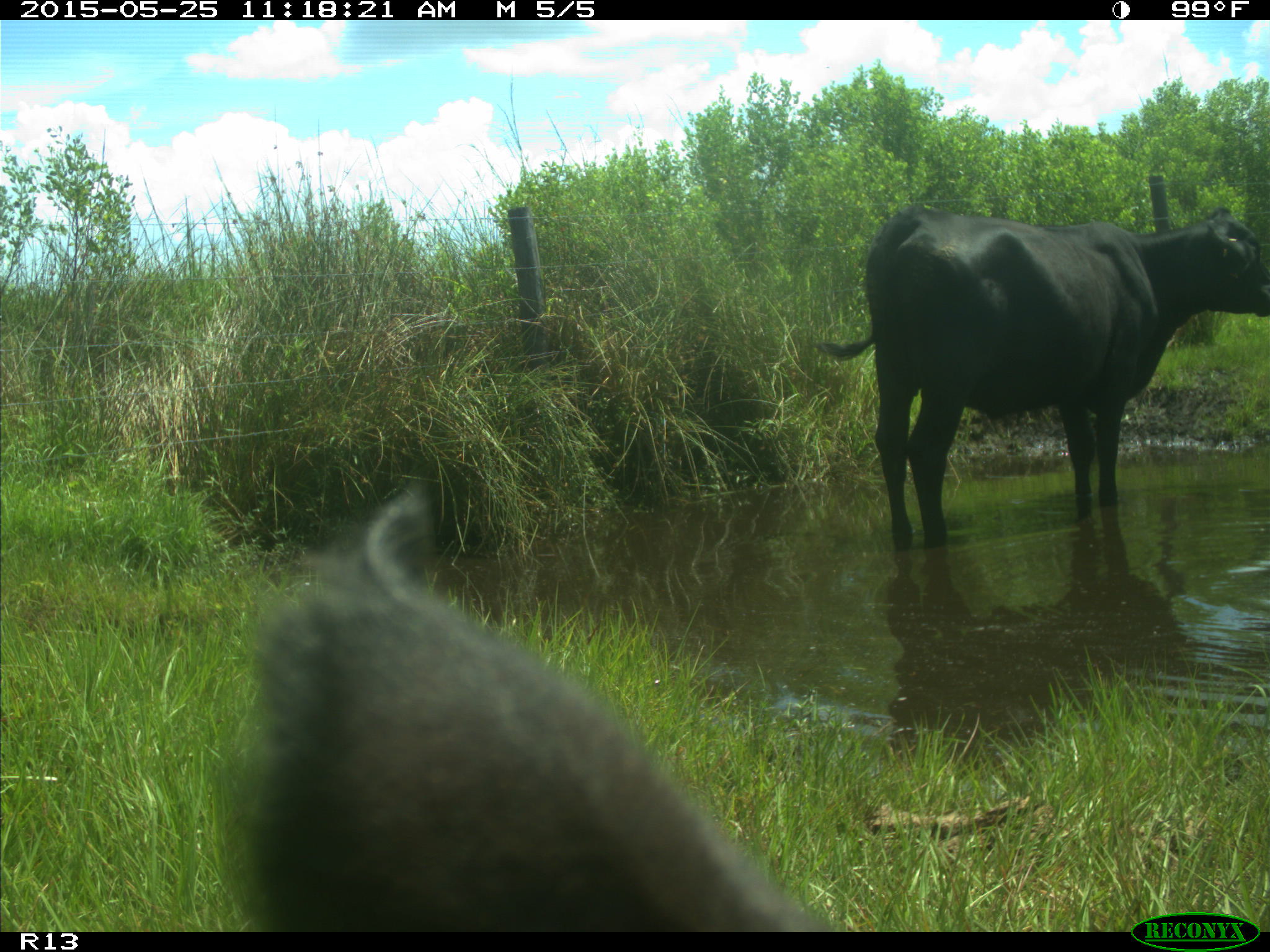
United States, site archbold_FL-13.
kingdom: Animalia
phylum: Chordata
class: Mammalia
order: Artiodactyla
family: Bovidae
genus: Bos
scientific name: Bos taurus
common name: domestic cow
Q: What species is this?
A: Bos taurus (domestic cow).